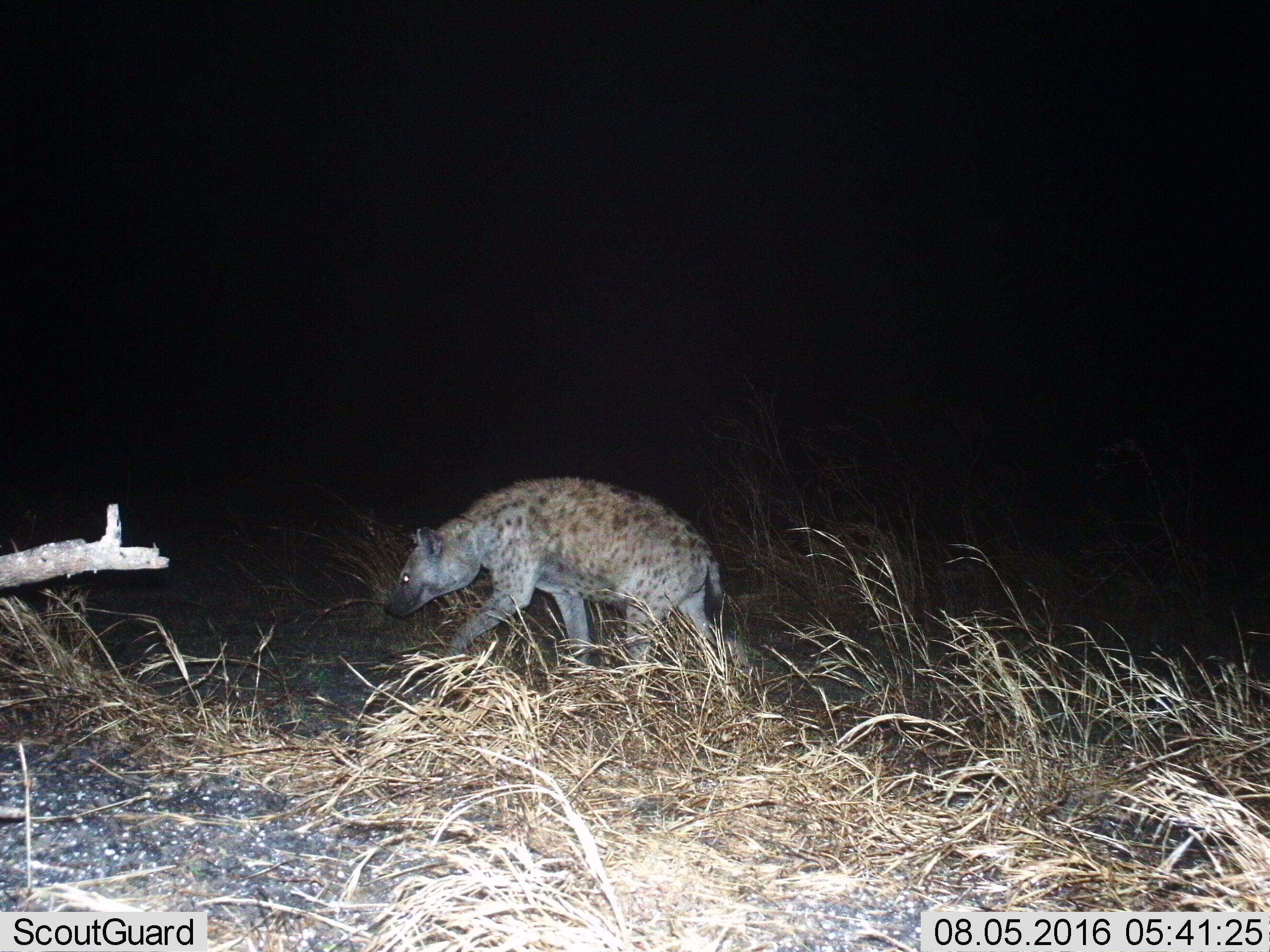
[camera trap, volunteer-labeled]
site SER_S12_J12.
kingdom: Animalia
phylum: Chordata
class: Mammalia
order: Carnivora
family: Hyaenidae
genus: Crocuta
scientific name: Crocuta crocuta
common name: spotted hyena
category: hyenaspotted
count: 1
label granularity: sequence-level